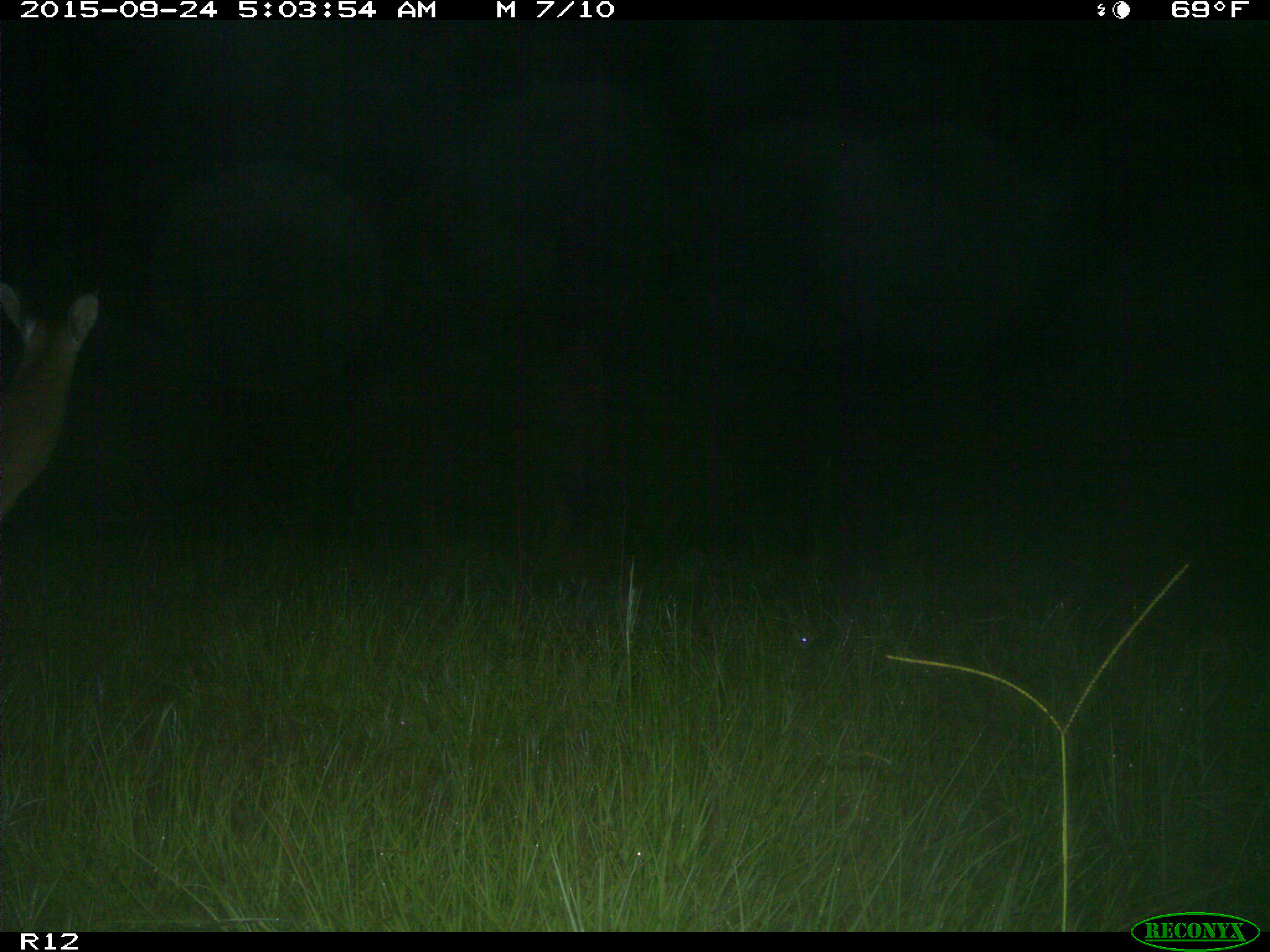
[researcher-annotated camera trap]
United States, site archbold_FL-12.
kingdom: Animalia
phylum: Chordata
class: Mammalia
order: Artiodactyla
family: Cervidae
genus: Odocoileus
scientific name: Odocoileus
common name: deer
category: unidentified deer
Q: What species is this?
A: Unidentified deer (deer) (Odocoileus).